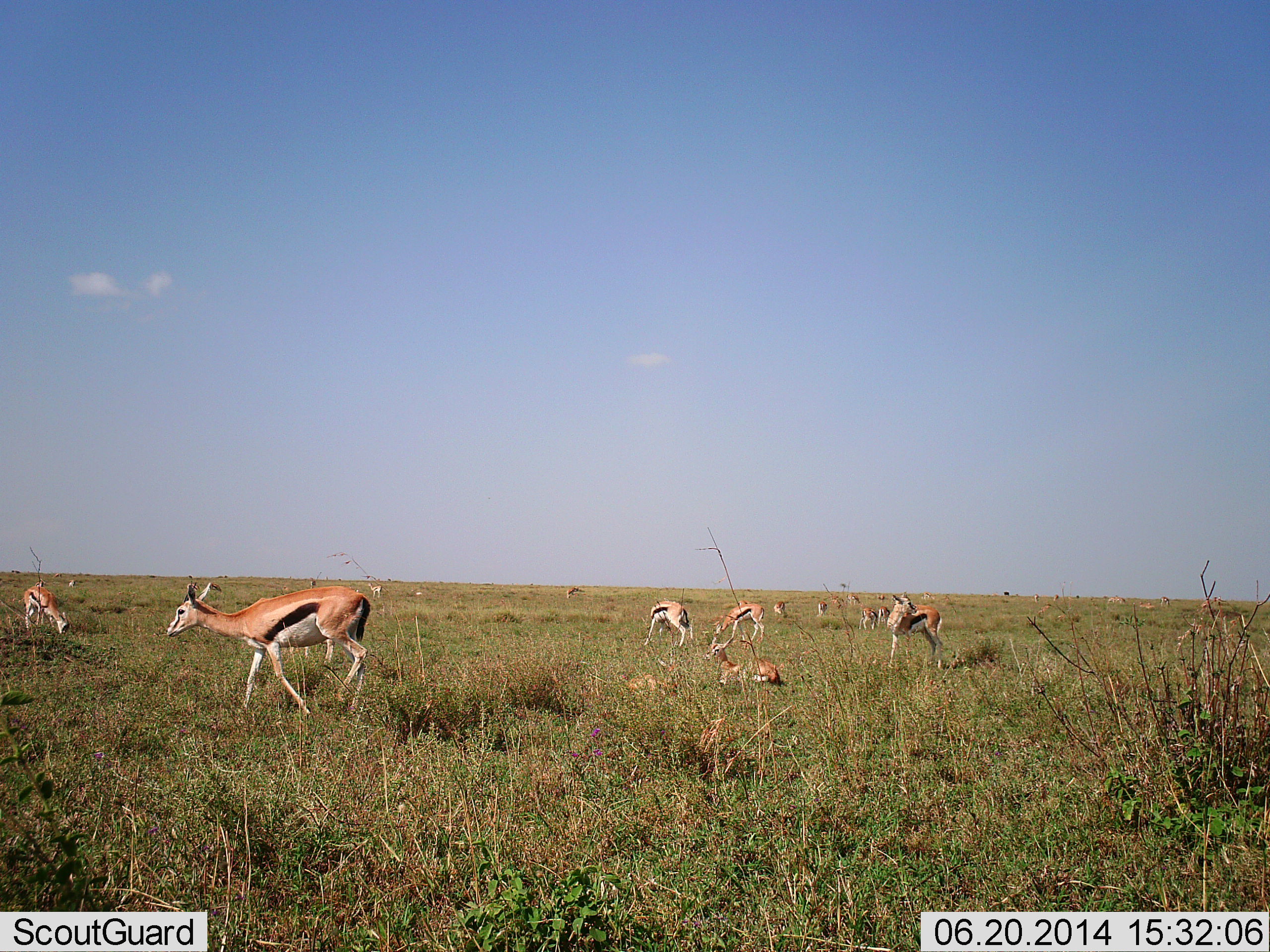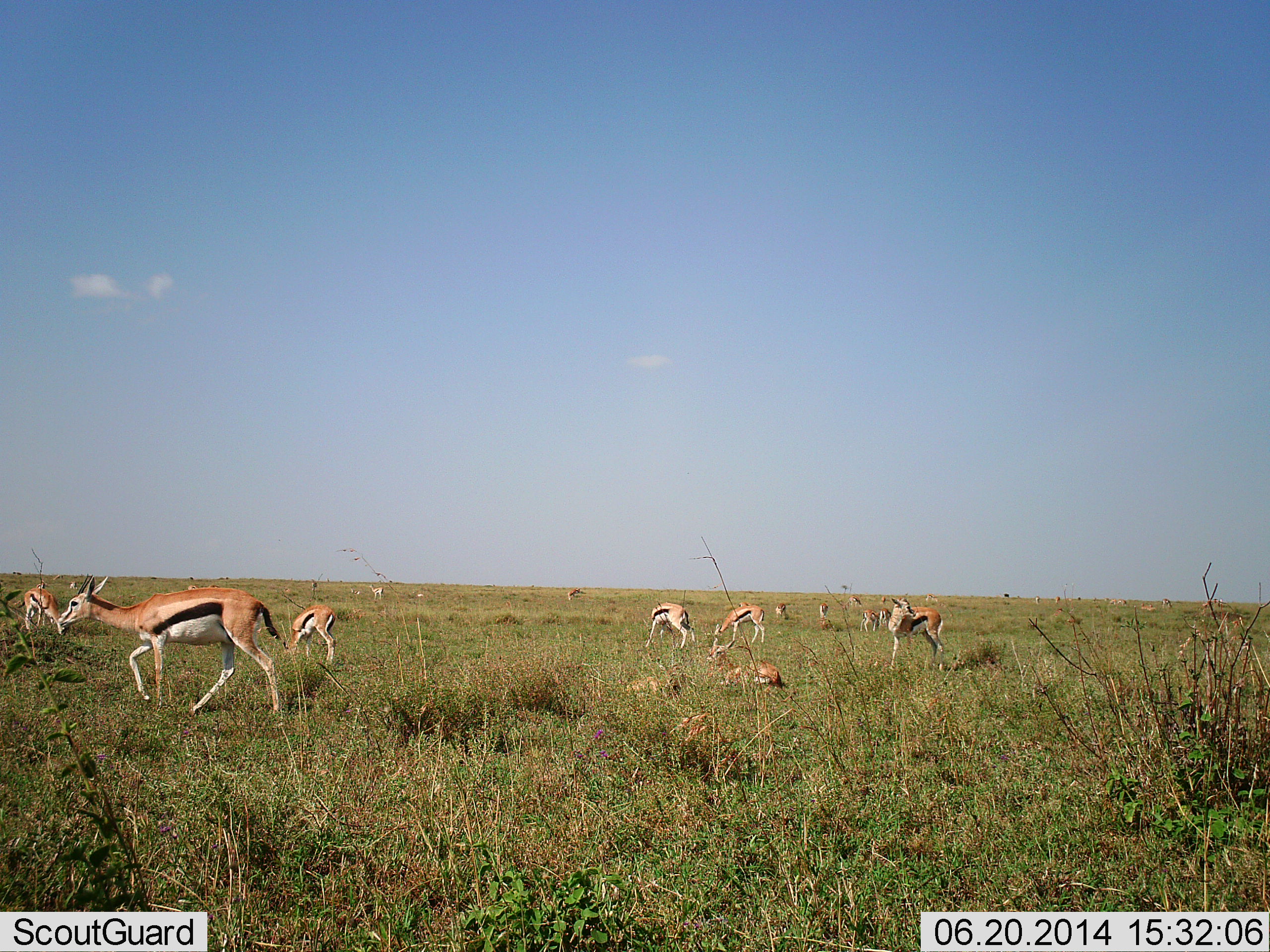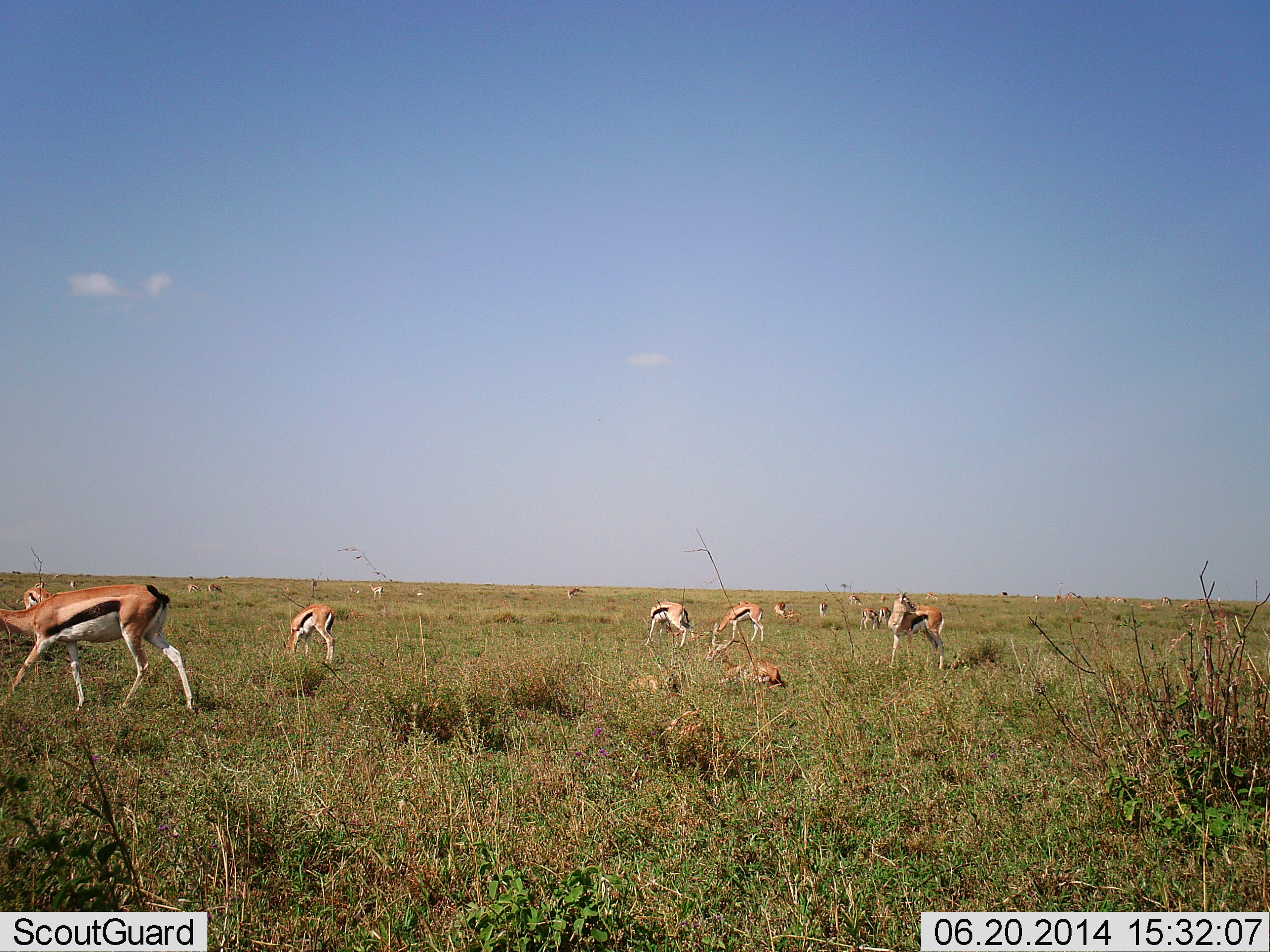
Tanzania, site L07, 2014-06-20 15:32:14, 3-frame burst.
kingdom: Animalia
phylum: Chordata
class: Mammalia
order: Artiodactyla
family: Bovidae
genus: Eudorcas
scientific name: Eudorcas thomsonii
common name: thomson's gazelle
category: gazellethomsons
Gazellethomsons (thomson's gazelle) (Eudorcas thomsonii), count 11-50. Behavior (volunteer vote fractions): standing 70%, resting 40%, moving 60%, interacting 0%. Young present (vote fraction): 0%. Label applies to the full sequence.